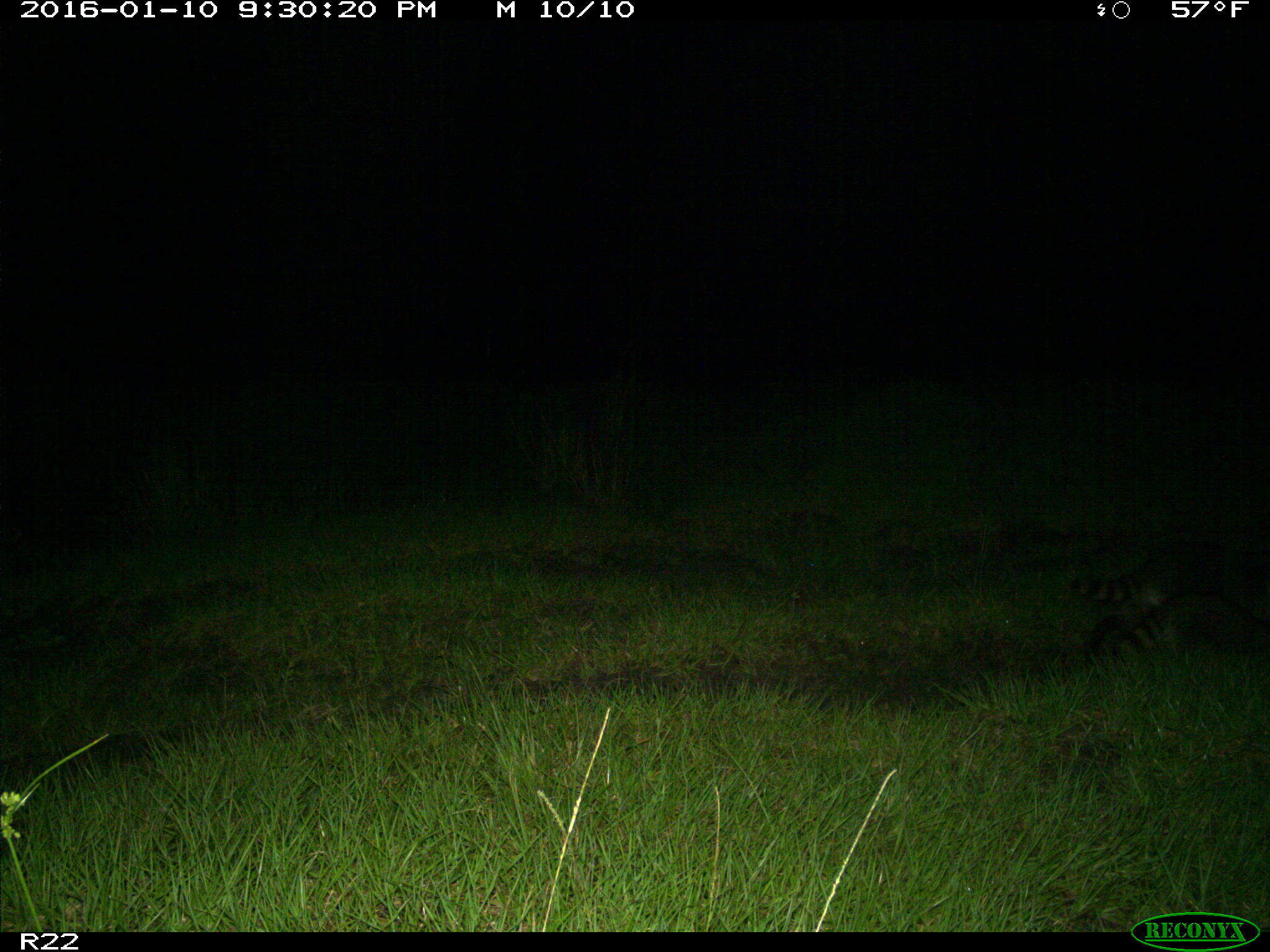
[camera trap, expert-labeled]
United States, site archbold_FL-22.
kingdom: Animalia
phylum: Chordata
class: Mammalia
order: Carnivora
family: Procyonidae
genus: Procyon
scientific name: Procyon lotor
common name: common raccoon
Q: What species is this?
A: Procyon lotor (common raccoon).